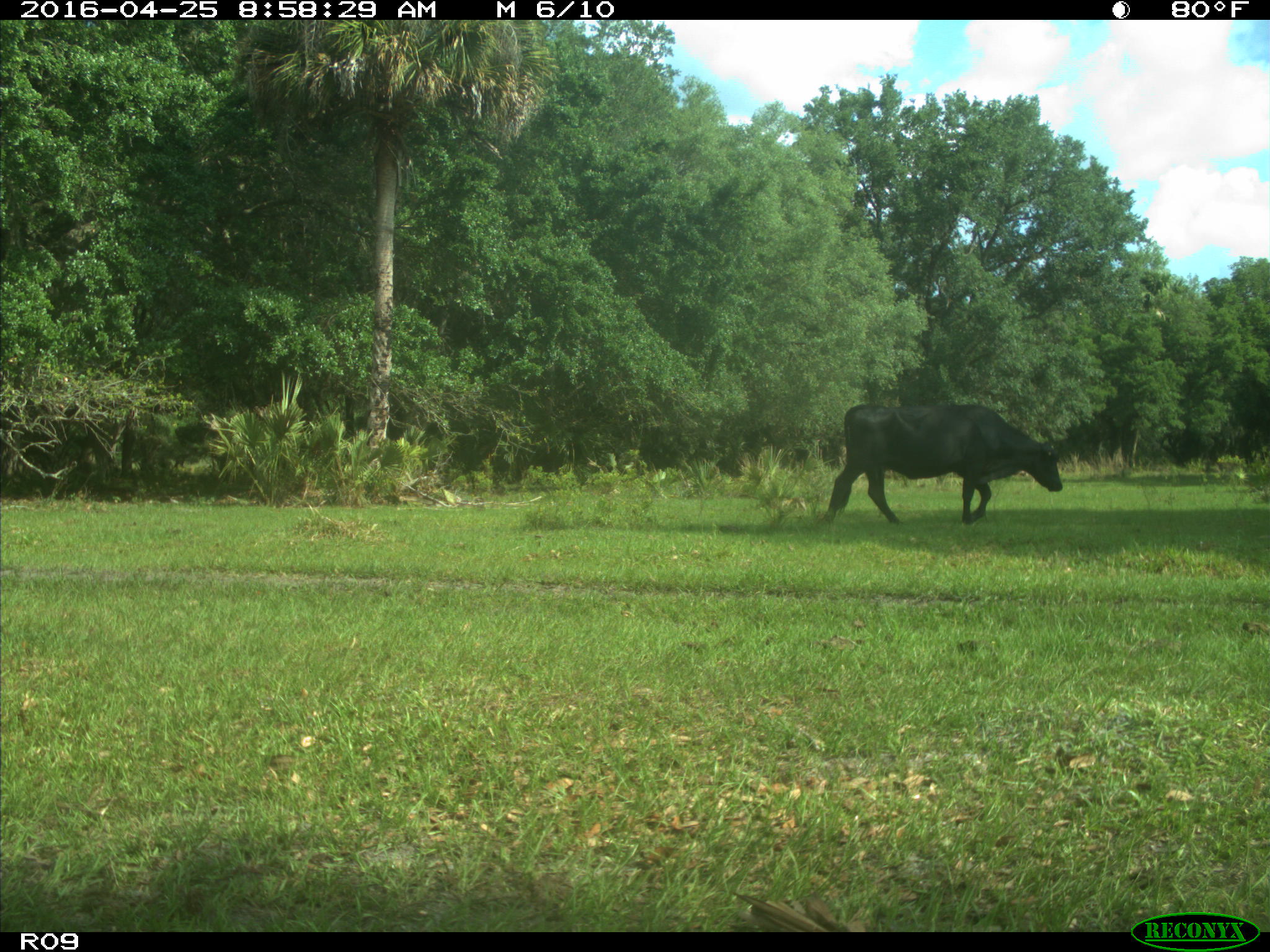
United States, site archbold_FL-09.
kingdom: Animalia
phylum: Chordata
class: Mammalia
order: Artiodactyla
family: Bovidae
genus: Bos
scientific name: Bos taurus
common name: domestic cow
Bos taurus (domestic cow).